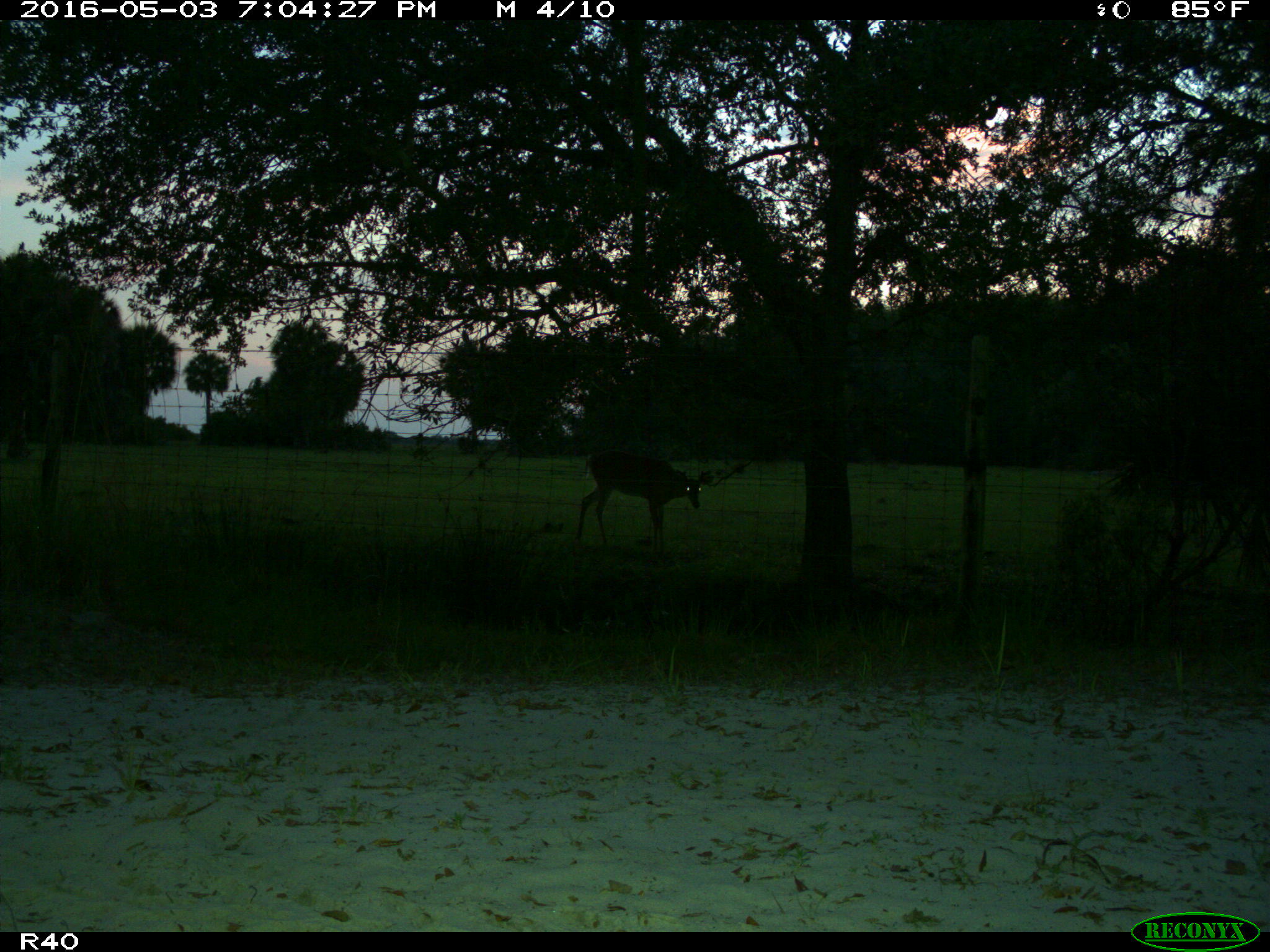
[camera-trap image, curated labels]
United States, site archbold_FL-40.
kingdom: Animalia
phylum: Chordata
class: Mammalia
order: Artiodactyla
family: Cervidae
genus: Odocoileus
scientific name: Odocoileus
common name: deer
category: unidentified deer